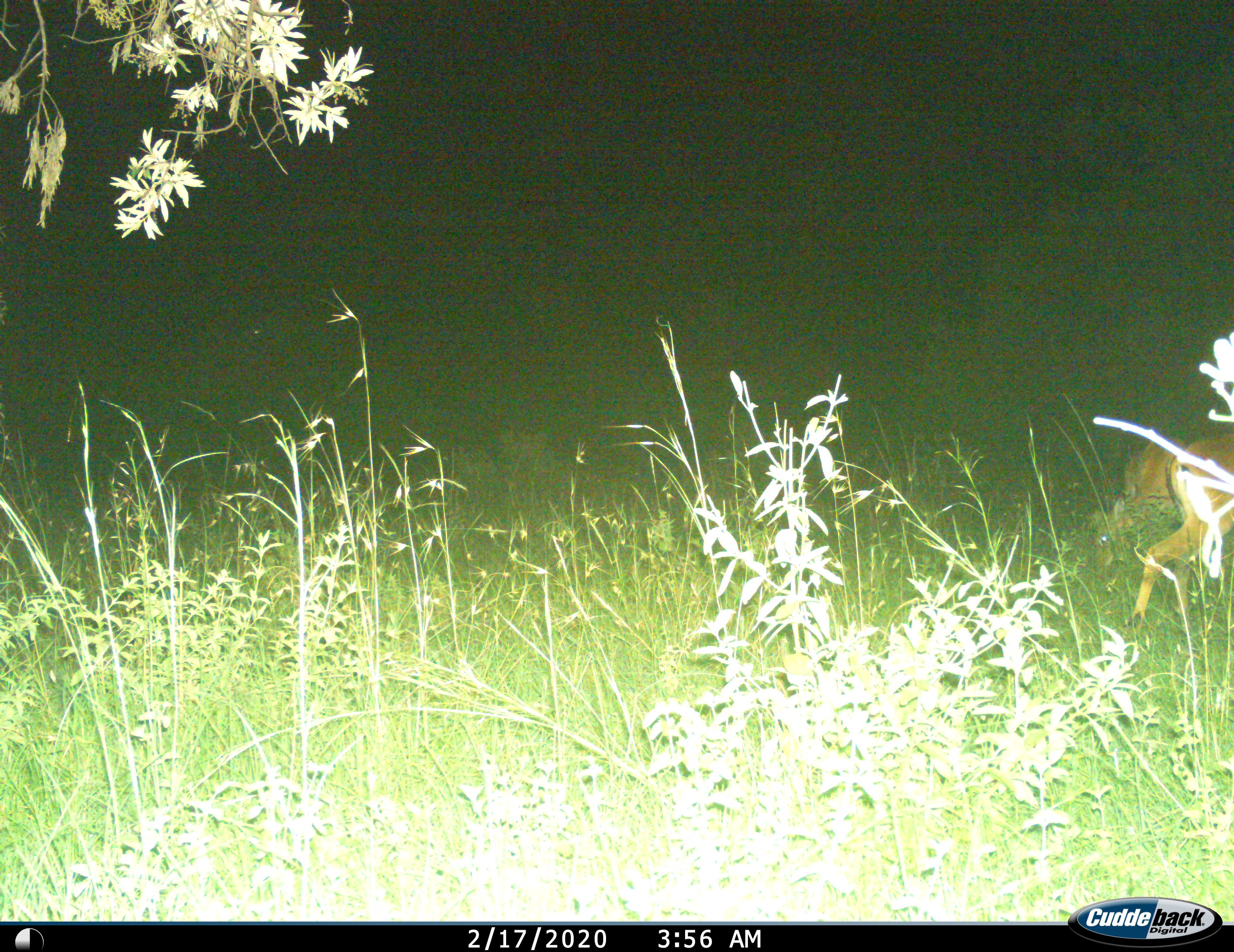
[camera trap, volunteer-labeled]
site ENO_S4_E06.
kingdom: Animalia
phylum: Chordata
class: Mammalia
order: Artiodactyla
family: Bovidae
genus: Aepyceros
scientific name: Aepyceros melampus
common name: impala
Impala (Aepyceros melampus), count 2. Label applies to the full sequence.